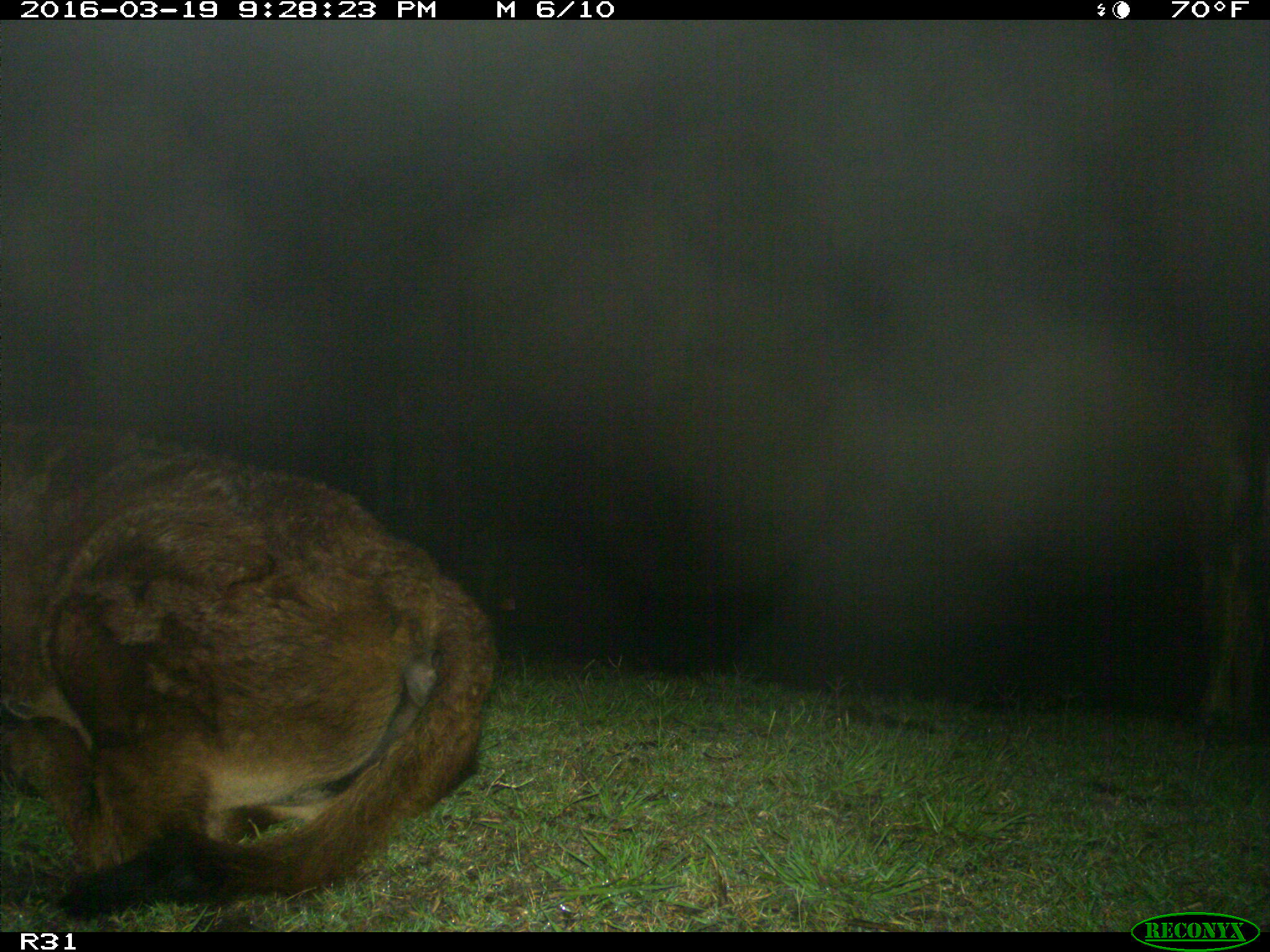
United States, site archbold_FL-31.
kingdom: Animalia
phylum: Chordata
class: Mammalia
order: Artiodactyla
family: Bovidae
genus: Bos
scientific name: Bos taurus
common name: domestic cow